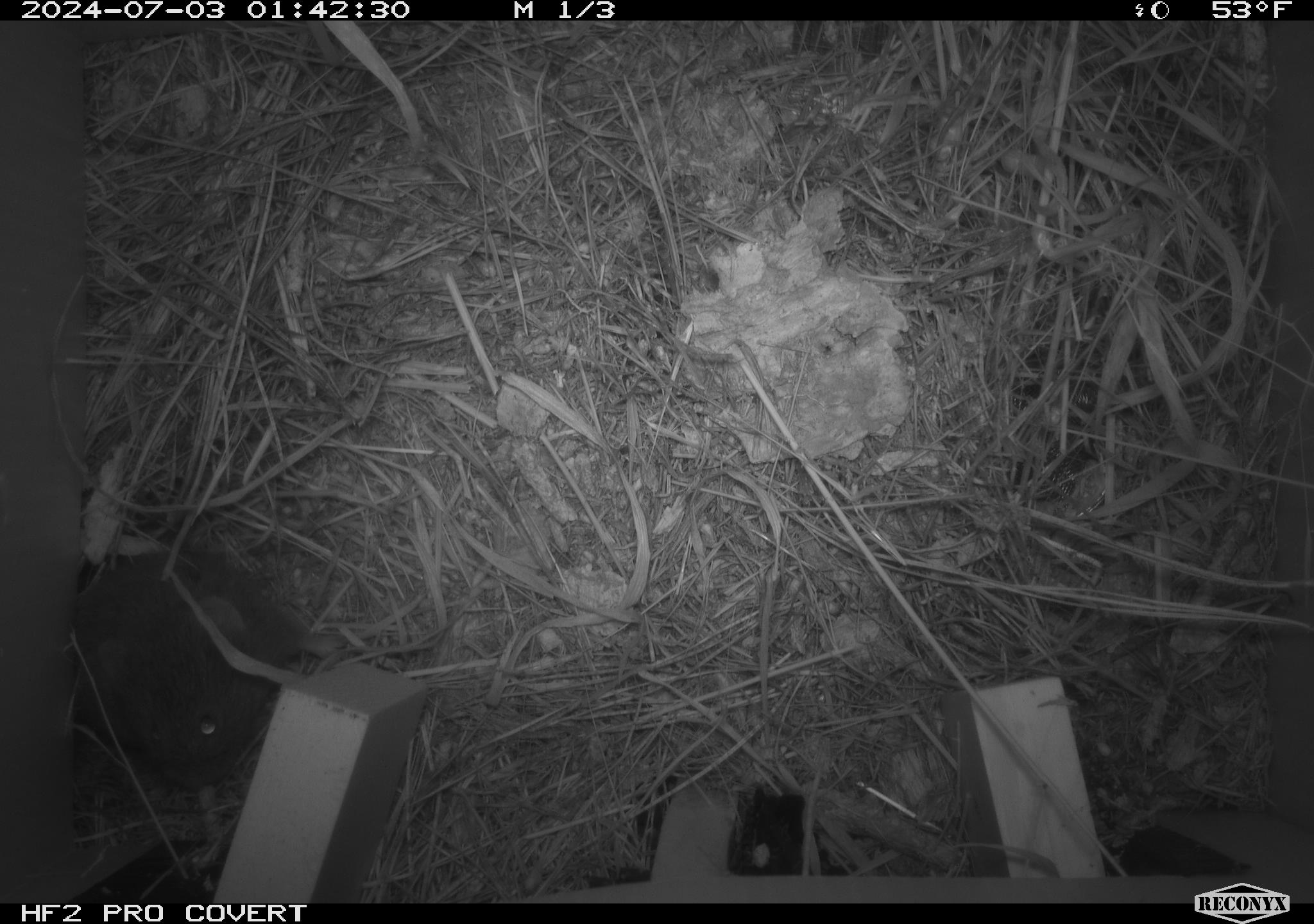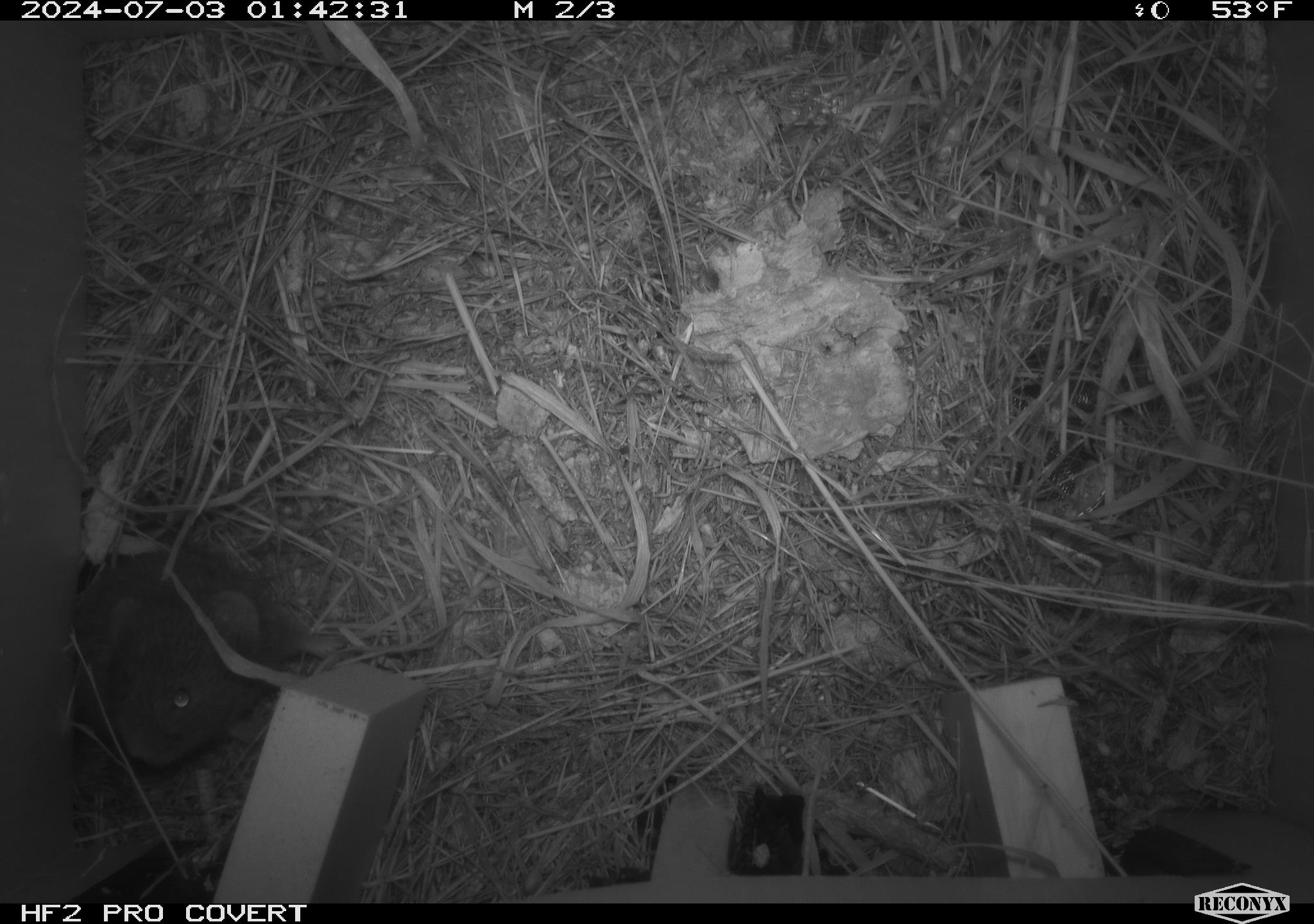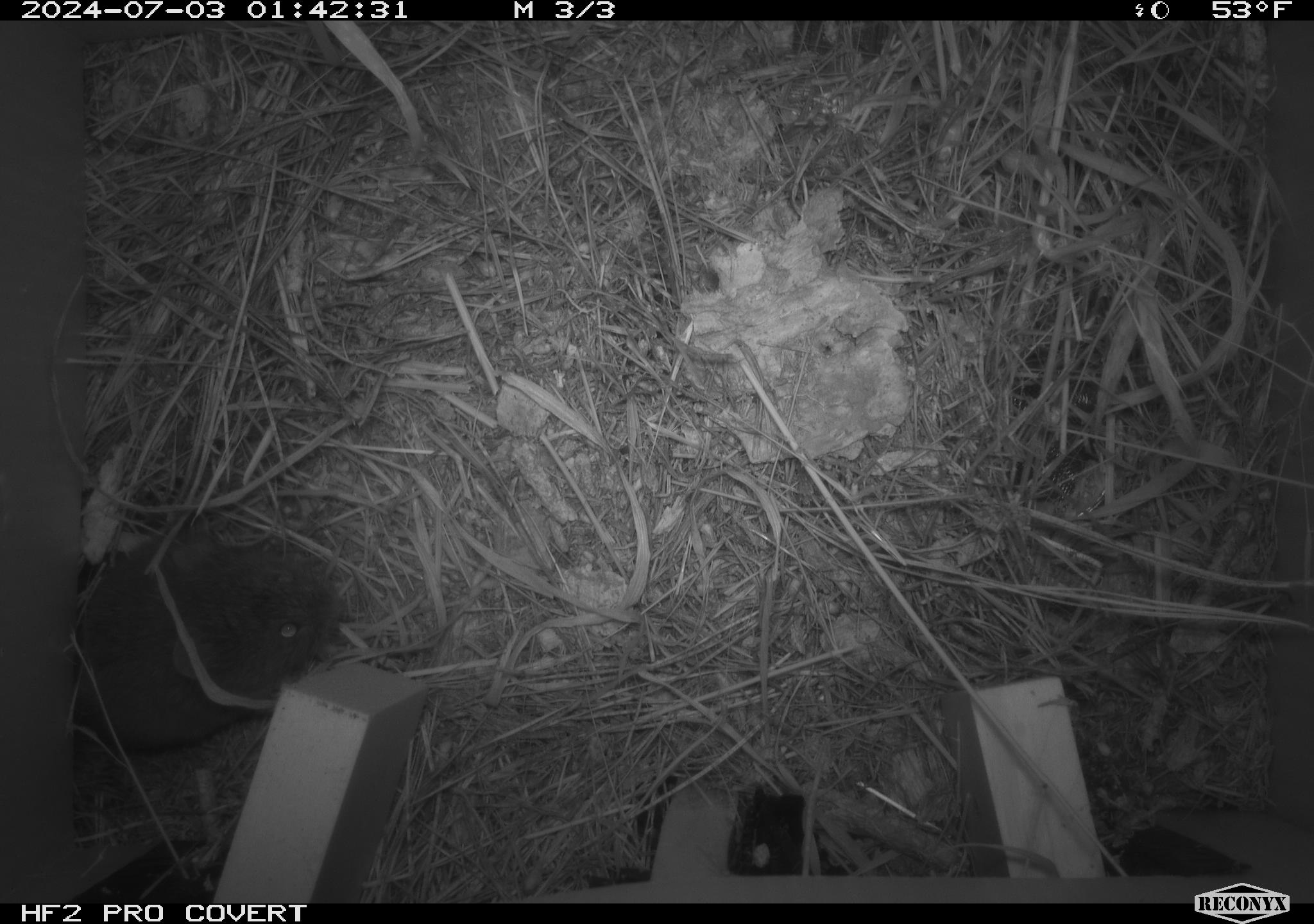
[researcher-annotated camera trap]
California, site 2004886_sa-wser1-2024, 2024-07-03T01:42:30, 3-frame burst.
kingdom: Animalia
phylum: Chordata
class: Mammalia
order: Rodentia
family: Cricetidae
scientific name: Arvicolinae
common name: voles, lemmings, and muskrats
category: arvicolinae subfamily